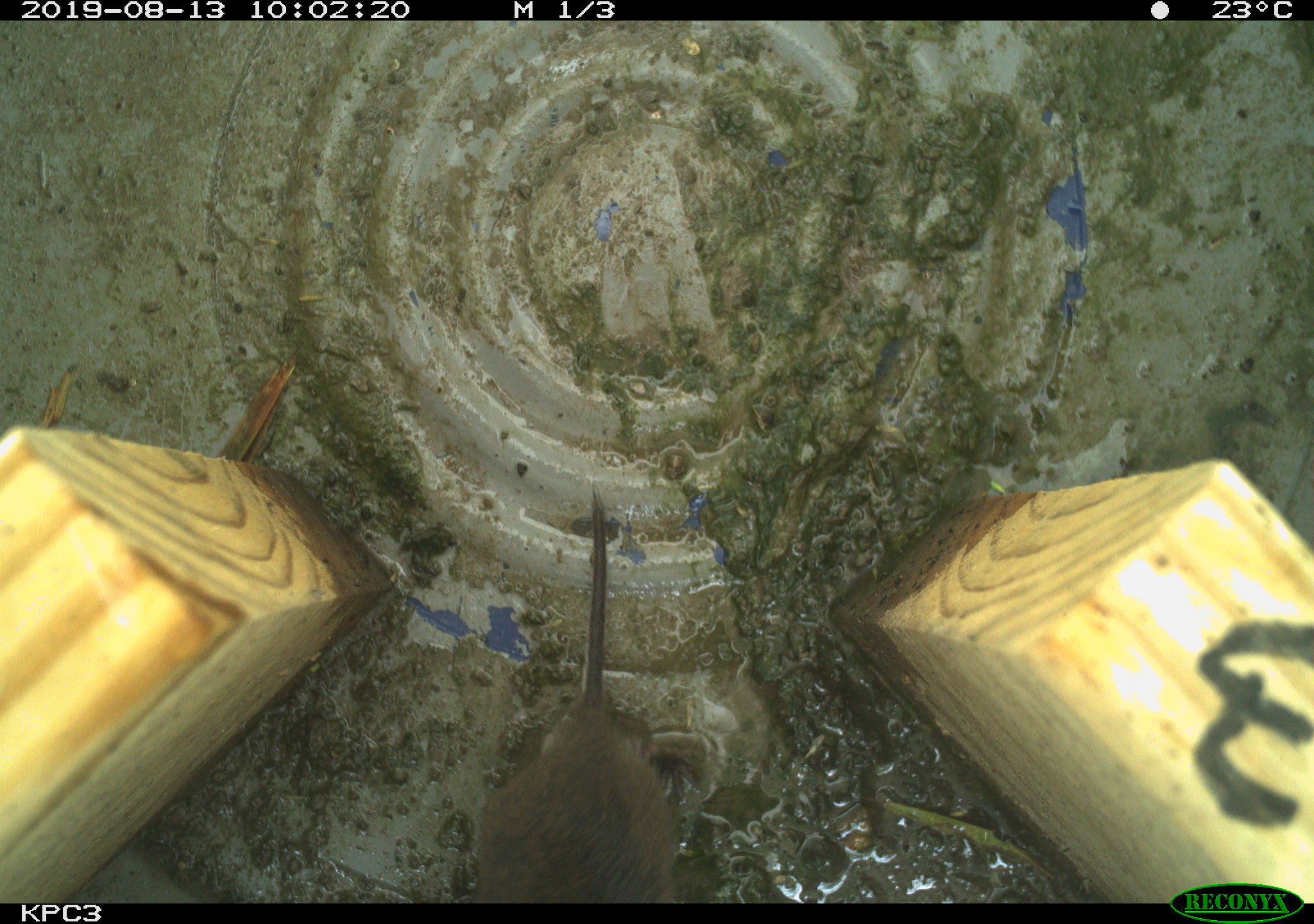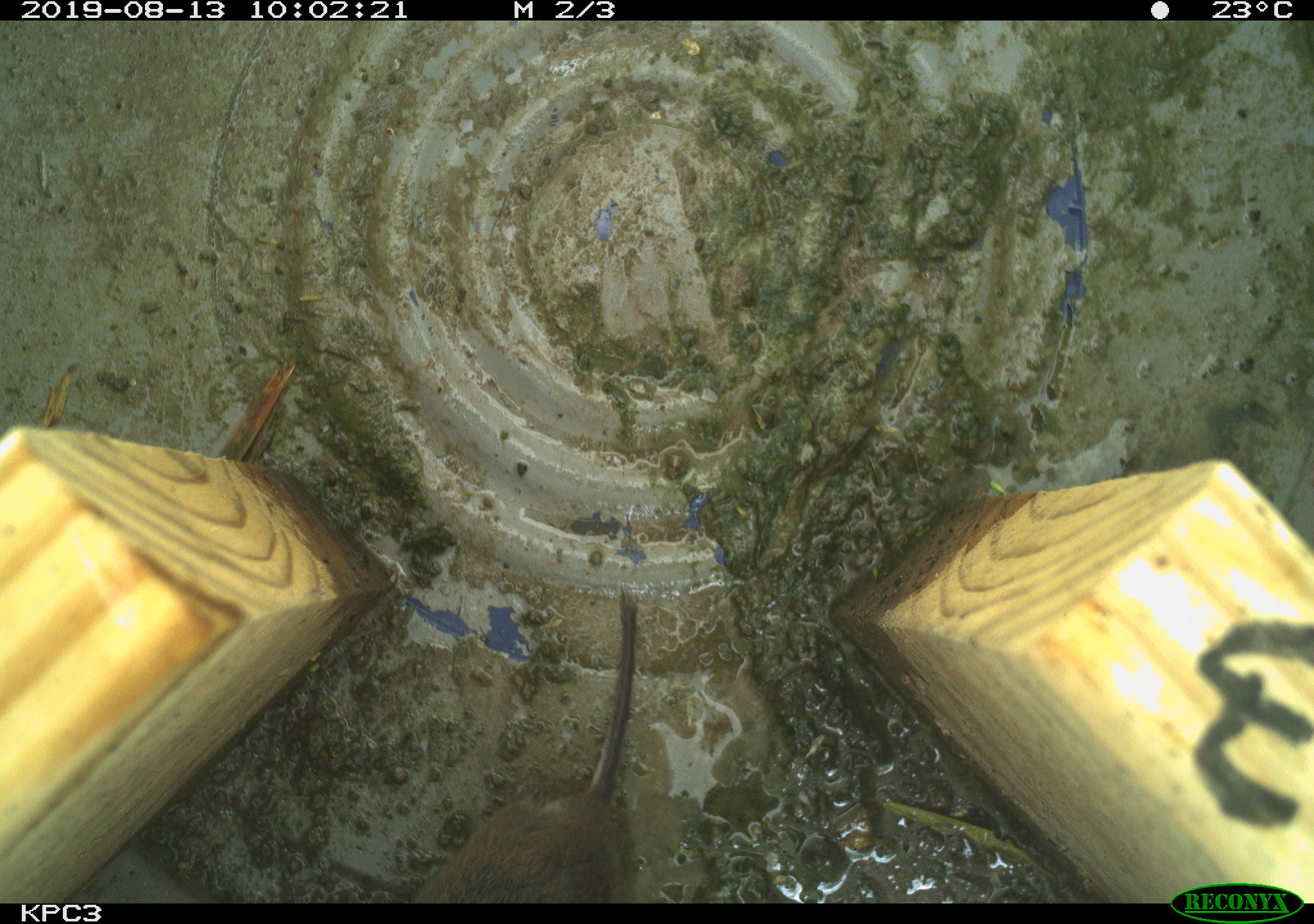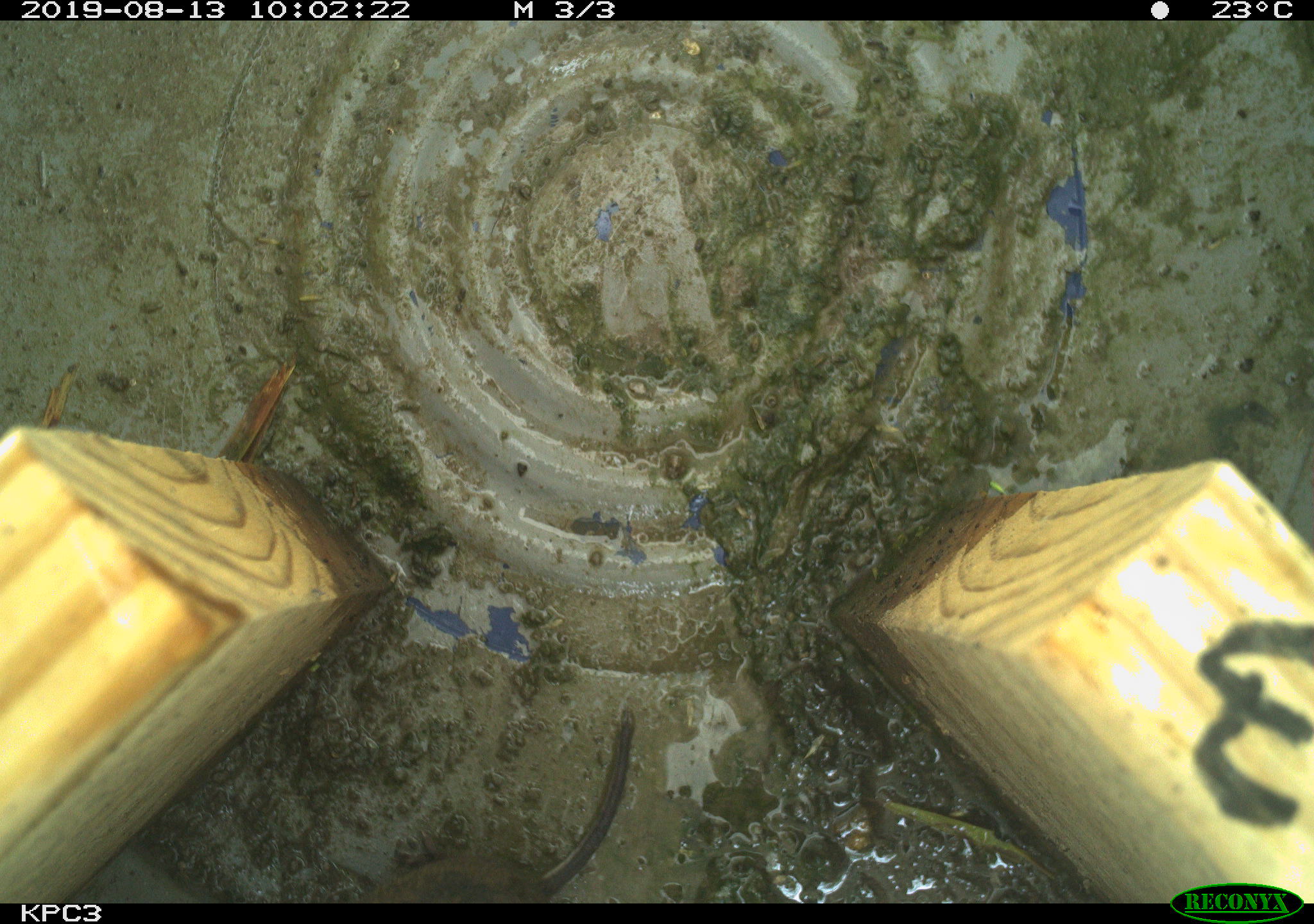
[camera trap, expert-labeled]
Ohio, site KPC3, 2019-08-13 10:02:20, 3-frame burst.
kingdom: Animalia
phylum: Chordata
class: Mammalia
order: Rodentia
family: Cricetidae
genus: Microtus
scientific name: Microtus pennsylvanicus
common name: meadow vole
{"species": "meadow vole (Microtus pennsylvanicus)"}